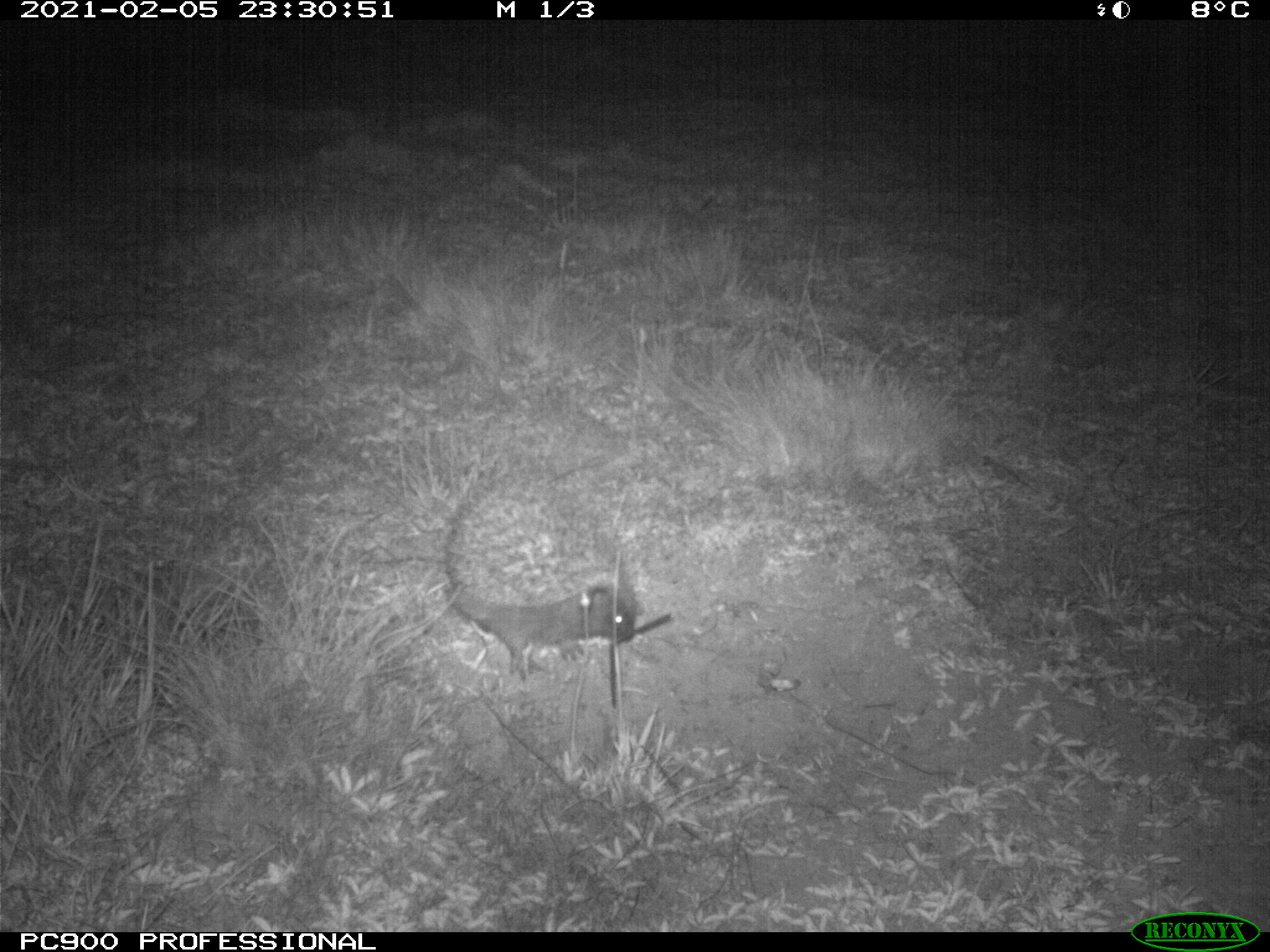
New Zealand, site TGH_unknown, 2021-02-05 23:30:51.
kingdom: Animalia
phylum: Chordata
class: Mammalia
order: Eulipotyphla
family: Erinaceidae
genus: Erinaceus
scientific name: Erinaceus europaeus europaeus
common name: european hedgehog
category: hedgehog